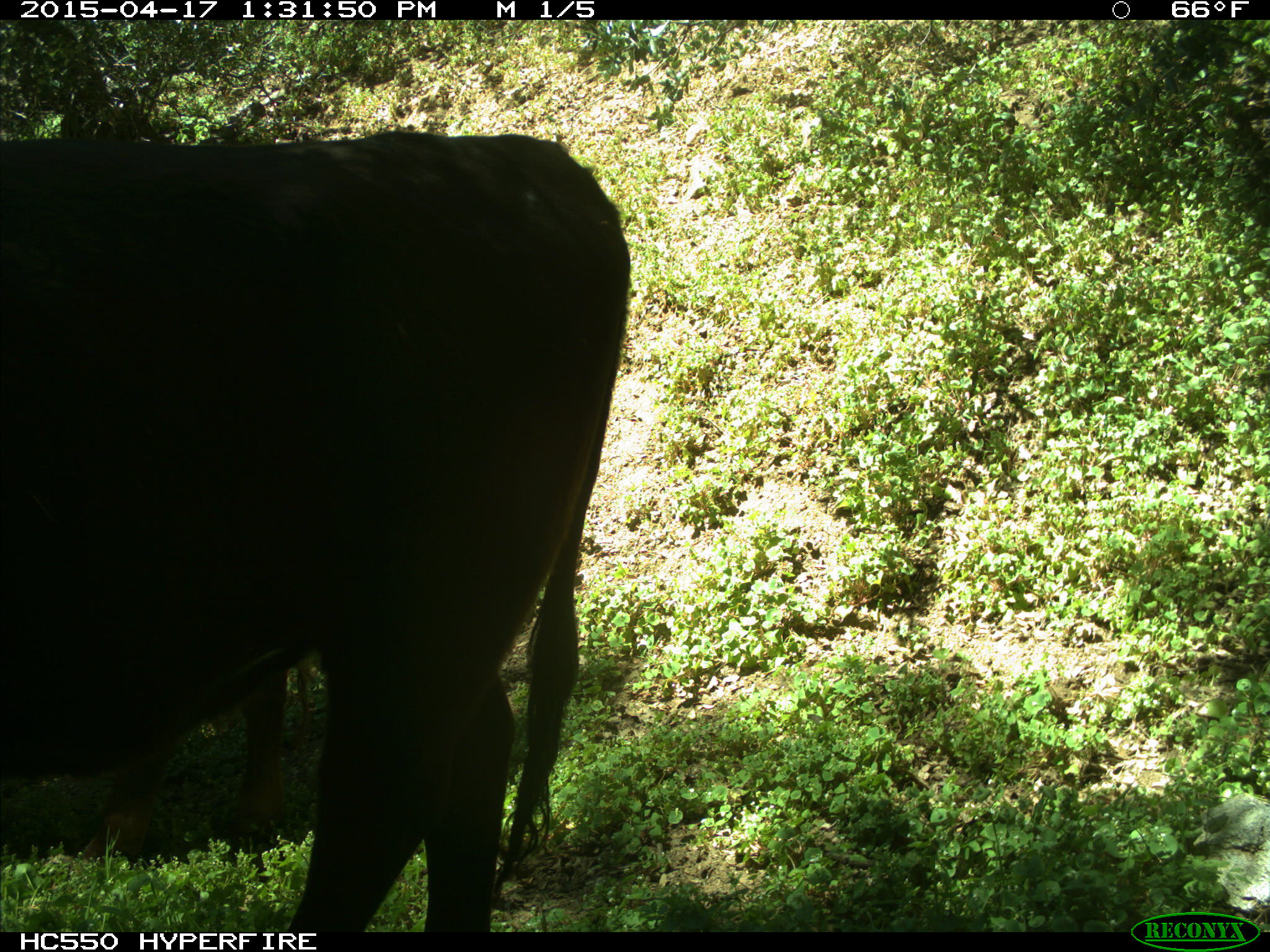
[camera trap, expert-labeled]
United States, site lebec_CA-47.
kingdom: Animalia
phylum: Chordata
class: Mammalia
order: Artiodactyla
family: Bovidae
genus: Bos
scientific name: Bos taurus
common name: domestic cow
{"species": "Bos taurus (domestic cow)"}